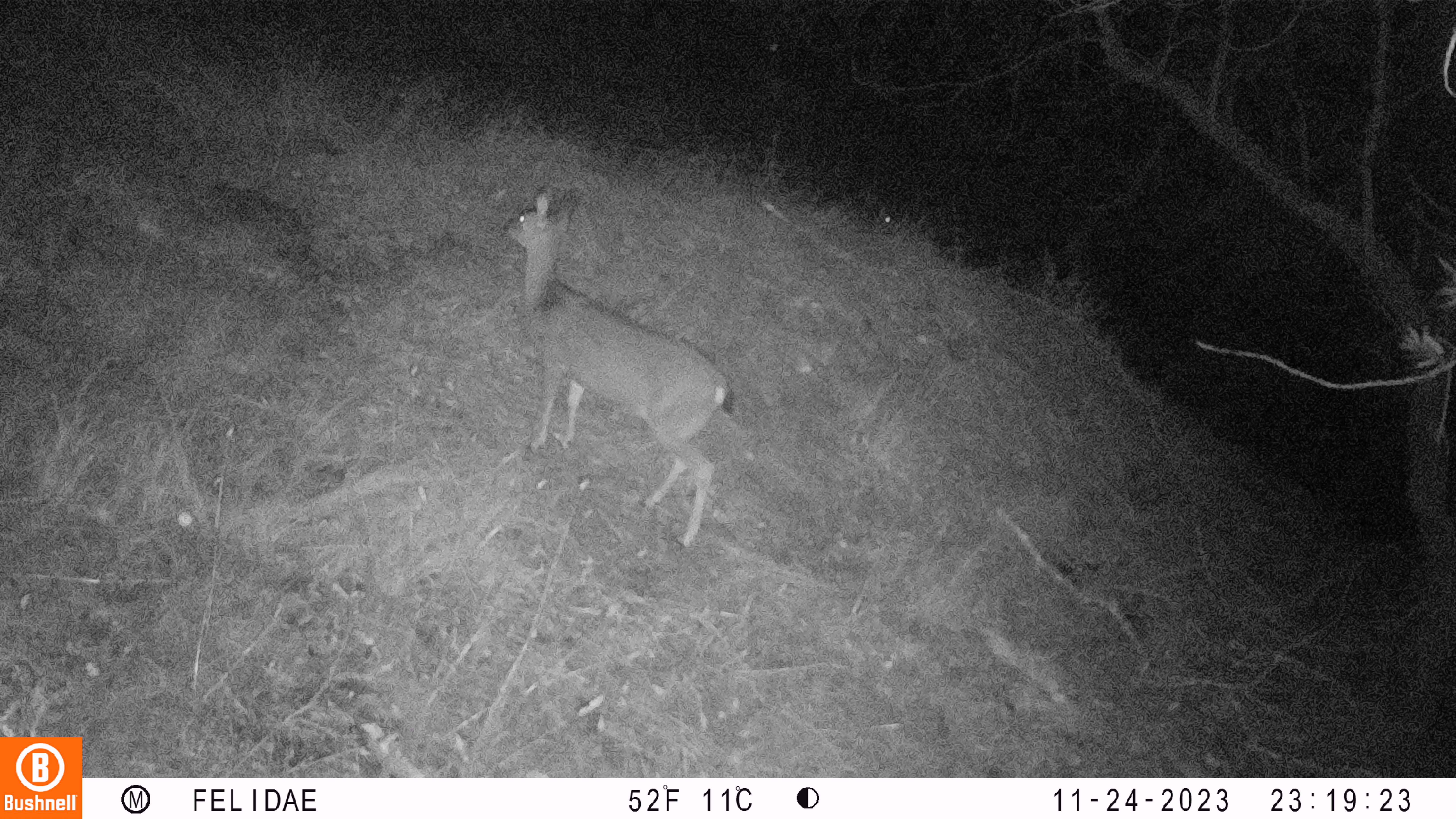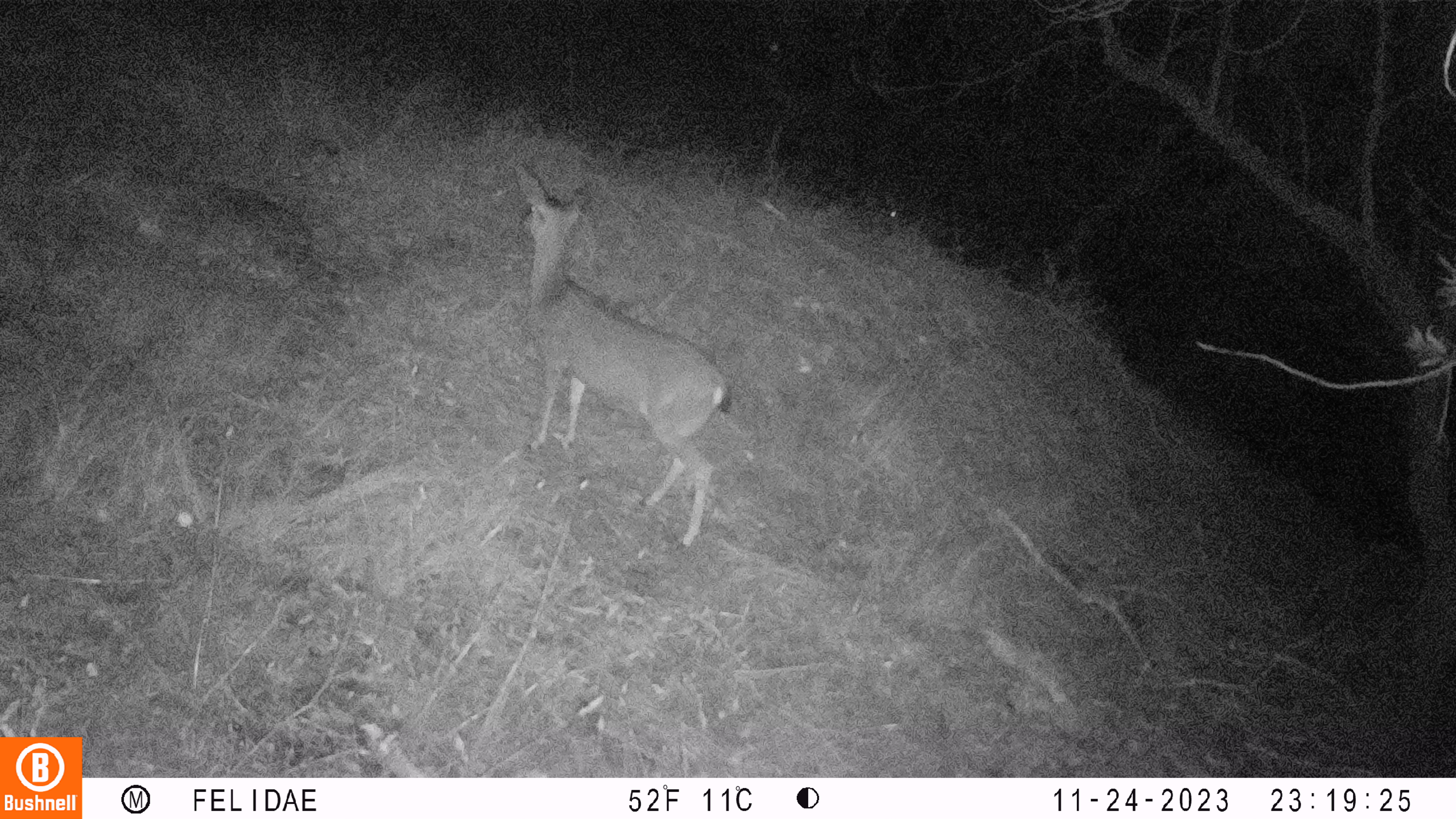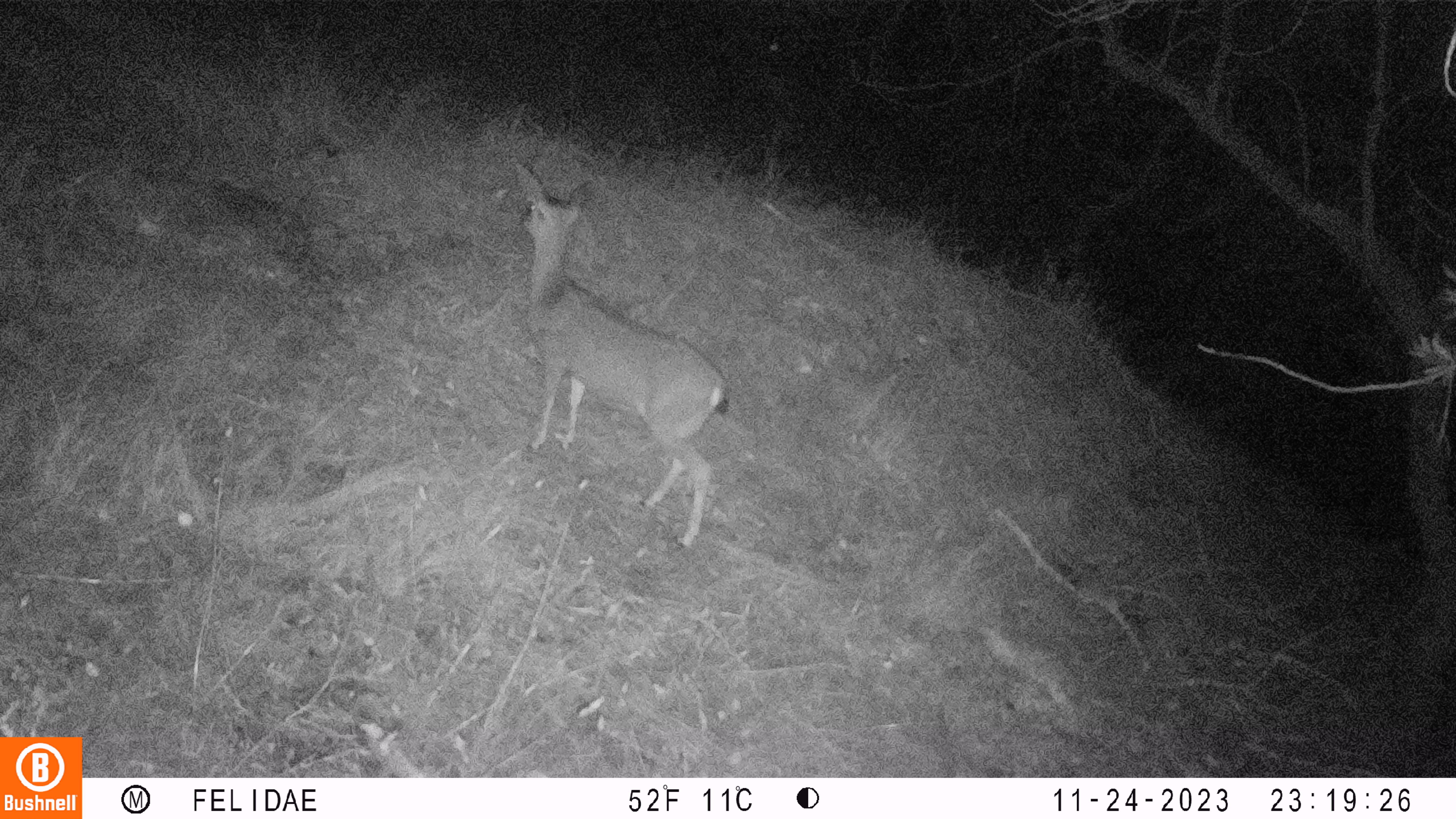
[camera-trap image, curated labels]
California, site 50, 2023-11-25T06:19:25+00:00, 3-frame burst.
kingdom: Animalia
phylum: Chordata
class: Mammalia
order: Artiodactyla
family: Cervidae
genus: Odocoileus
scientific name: Odocoileus hemionus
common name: mule deer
Mule deer (Odocoileus hemionus).